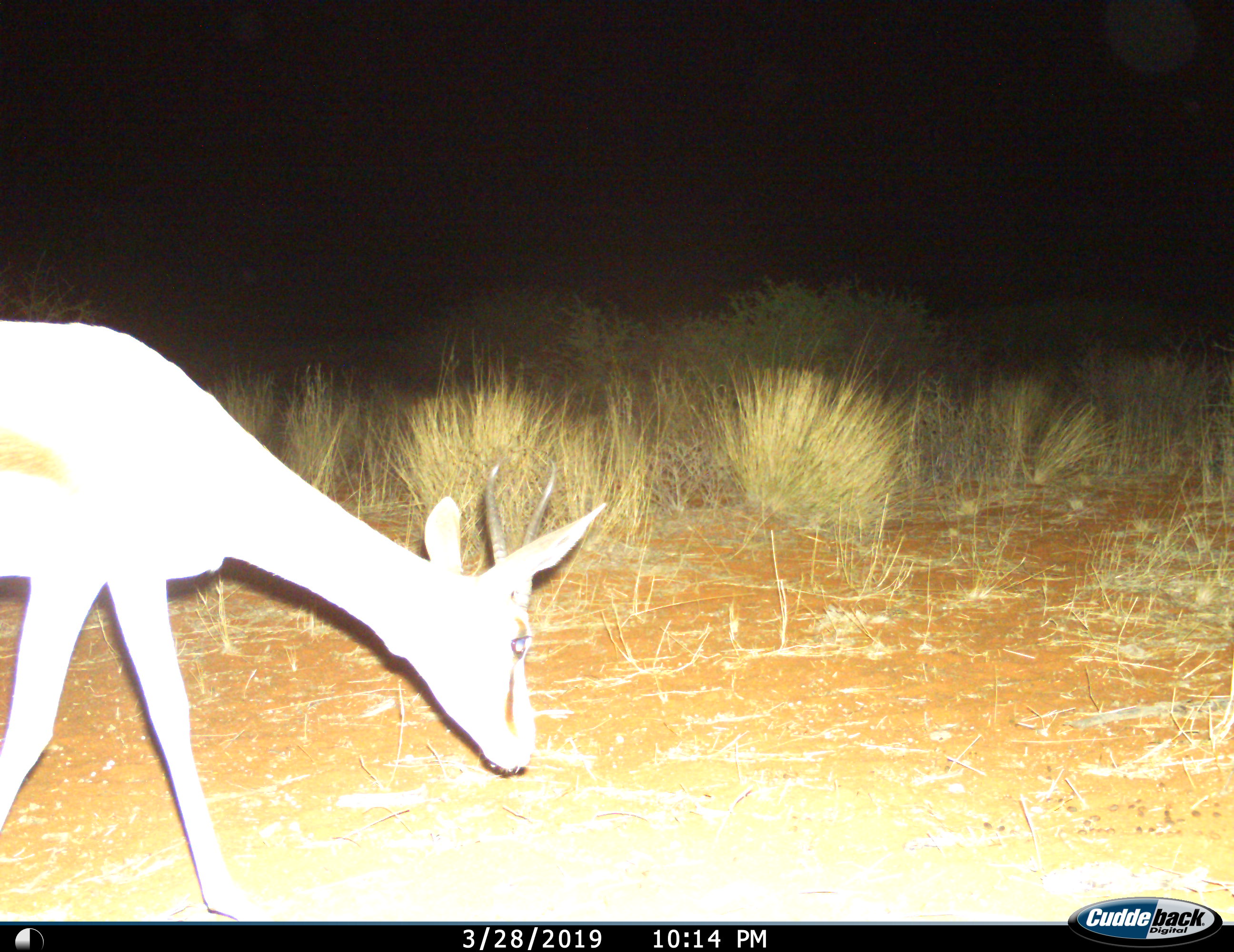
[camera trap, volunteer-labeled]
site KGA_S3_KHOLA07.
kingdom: Animalia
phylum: Chordata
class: Mammalia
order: Artiodactyla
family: Bovidae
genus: Antidorcas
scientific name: Antidorcas marsupialis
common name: springbok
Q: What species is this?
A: Springbok (Antidorcas marsupialis).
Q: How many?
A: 1.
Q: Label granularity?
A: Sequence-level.